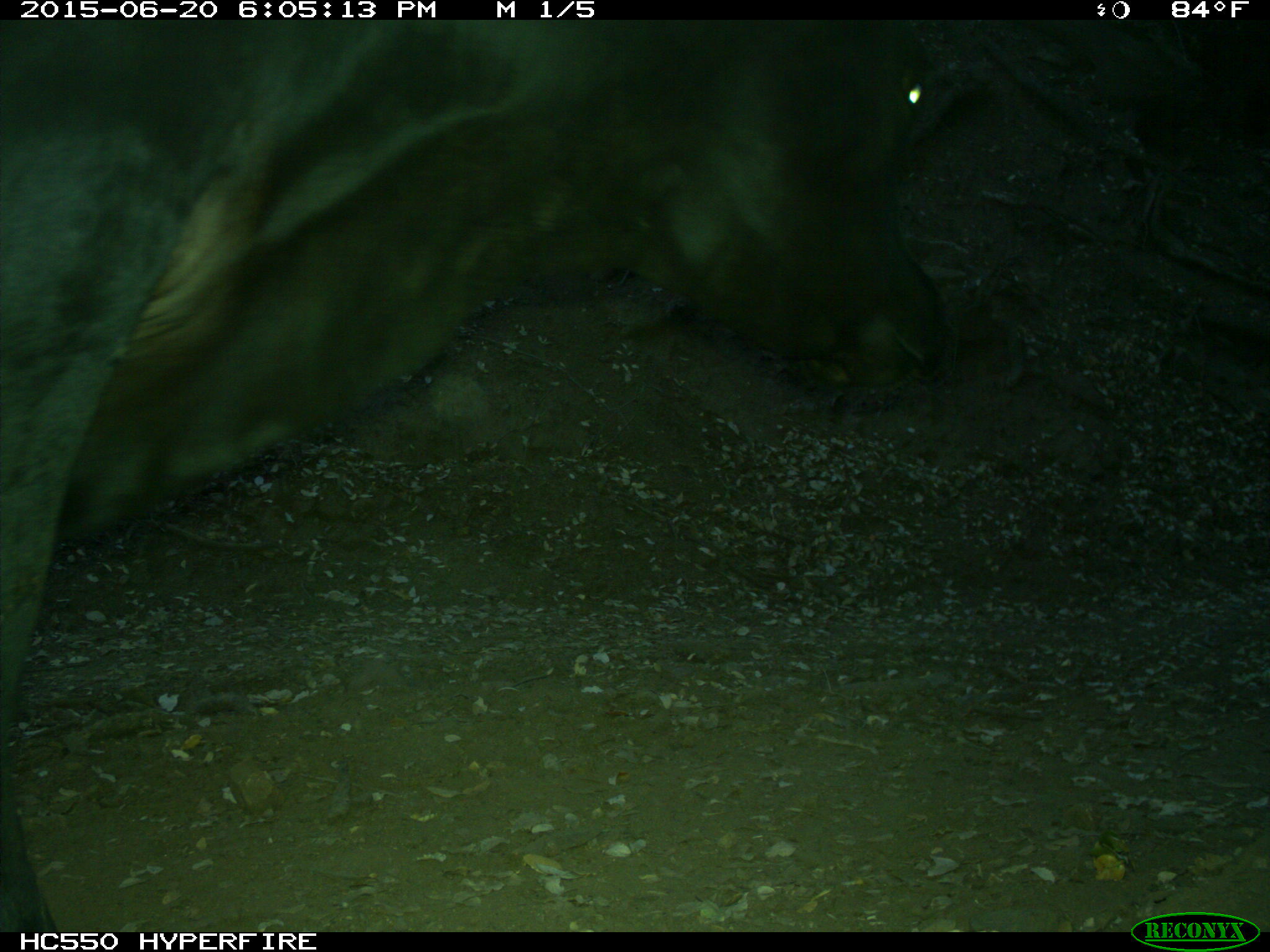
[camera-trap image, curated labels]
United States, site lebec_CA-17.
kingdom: Animalia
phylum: Chordata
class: Mammalia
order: Artiodactyla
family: Bovidae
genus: Bos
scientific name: Bos taurus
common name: domestic cow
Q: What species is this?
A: Bos taurus (domestic cow).